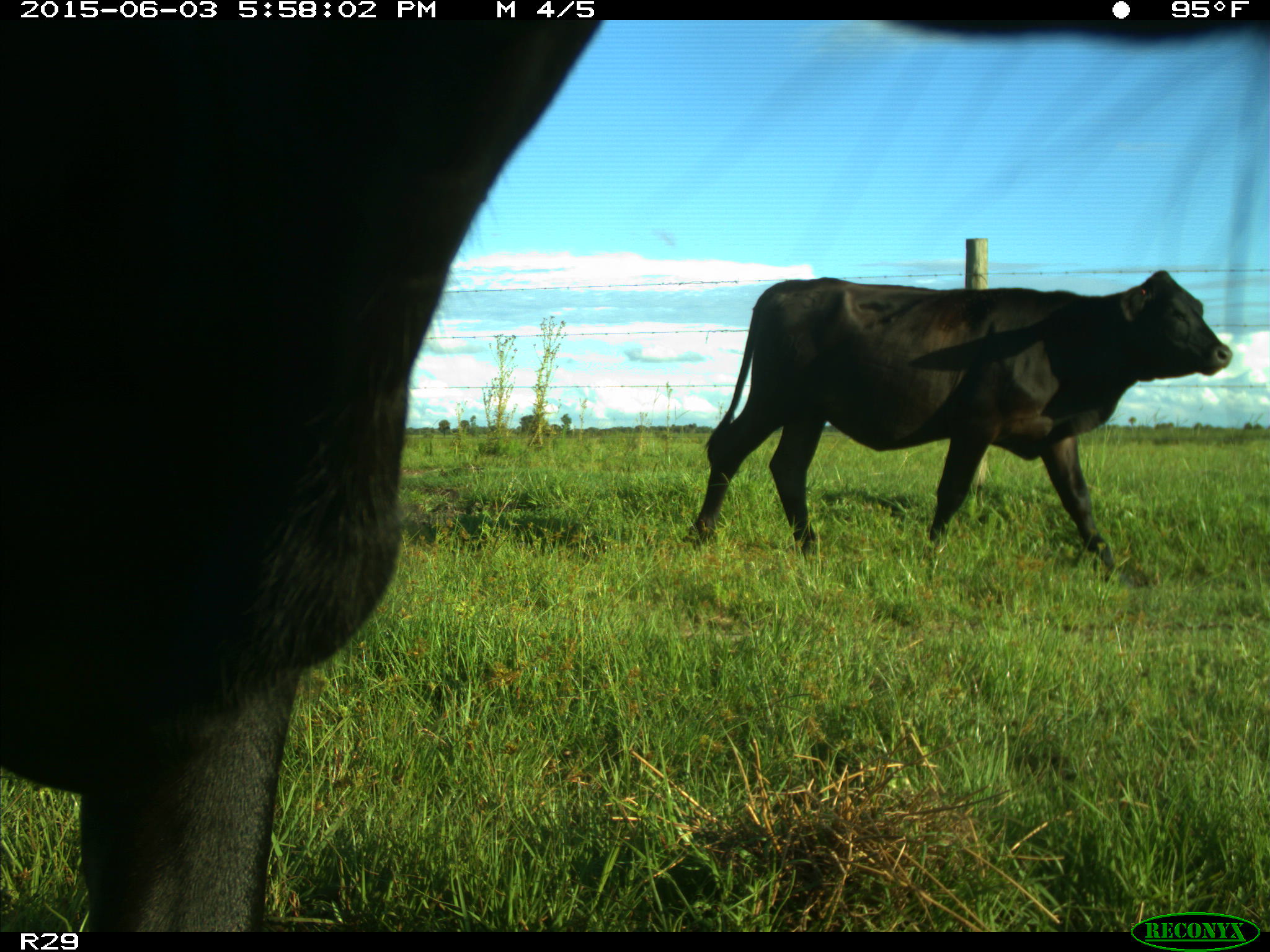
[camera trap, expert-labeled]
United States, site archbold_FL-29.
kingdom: Animalia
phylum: Chordata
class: Mammalia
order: Artiodactyla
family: Bovidae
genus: Bos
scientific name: Bos taurus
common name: domestic cow